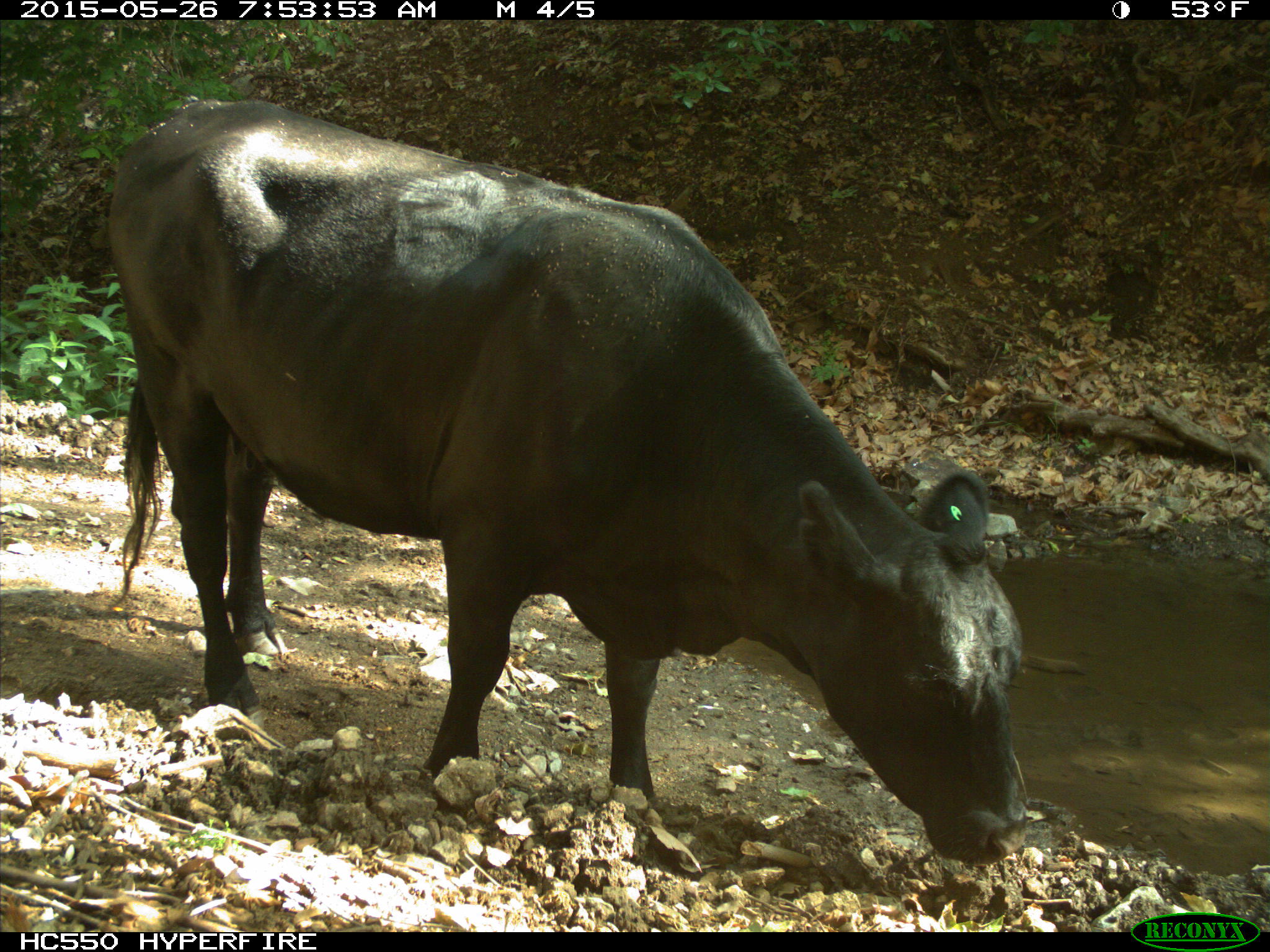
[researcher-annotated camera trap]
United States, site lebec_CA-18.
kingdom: Animalia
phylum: Chordata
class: Mammalia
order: Artiodactyla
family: Bovidae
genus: Bos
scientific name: Bos taurus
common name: domestic cow